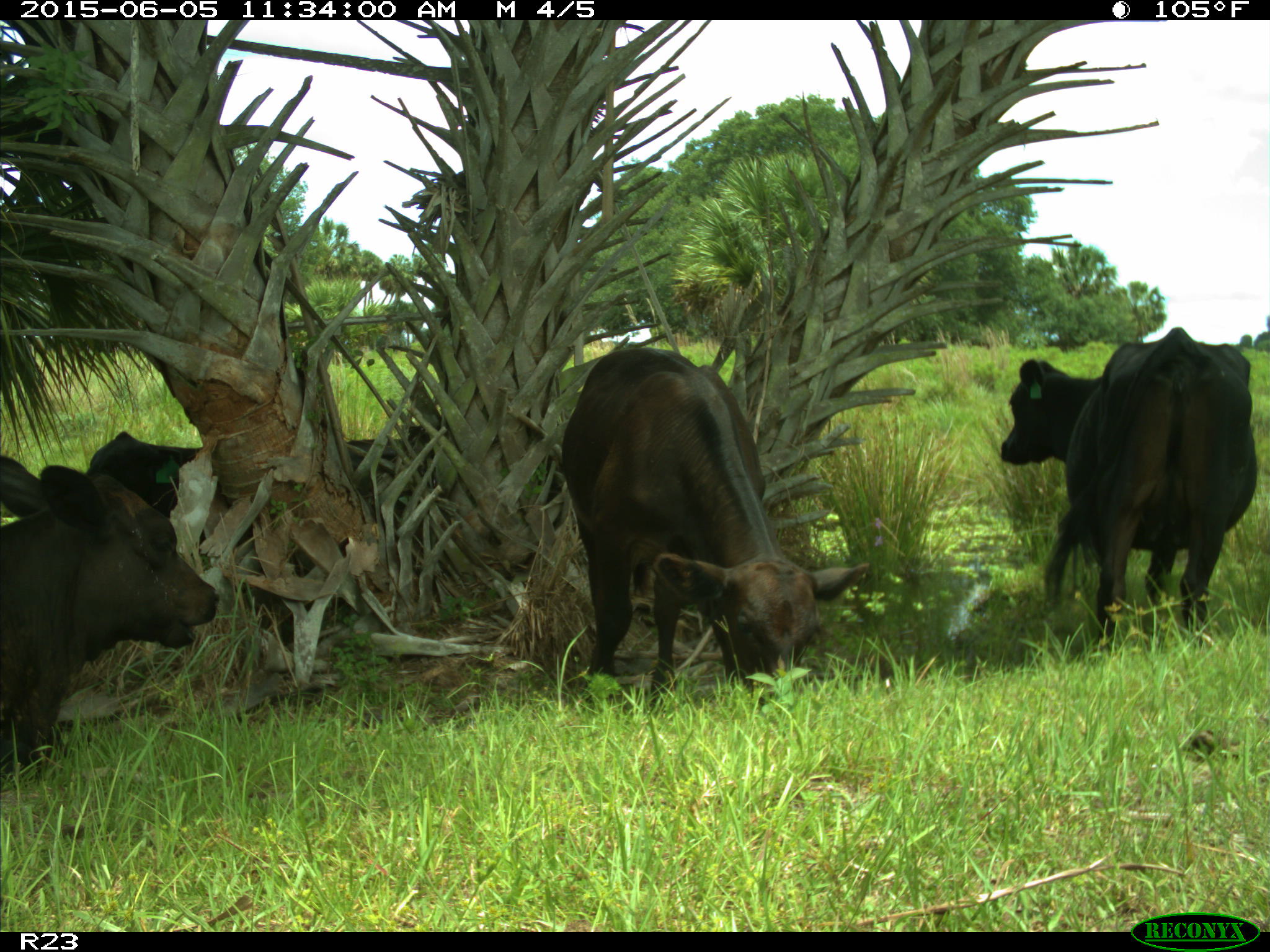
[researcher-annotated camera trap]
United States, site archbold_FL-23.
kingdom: Animalia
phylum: Chordata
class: Mammalia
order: Artiodactyla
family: Bovidae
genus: Bos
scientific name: Bos taurus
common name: domestic cow